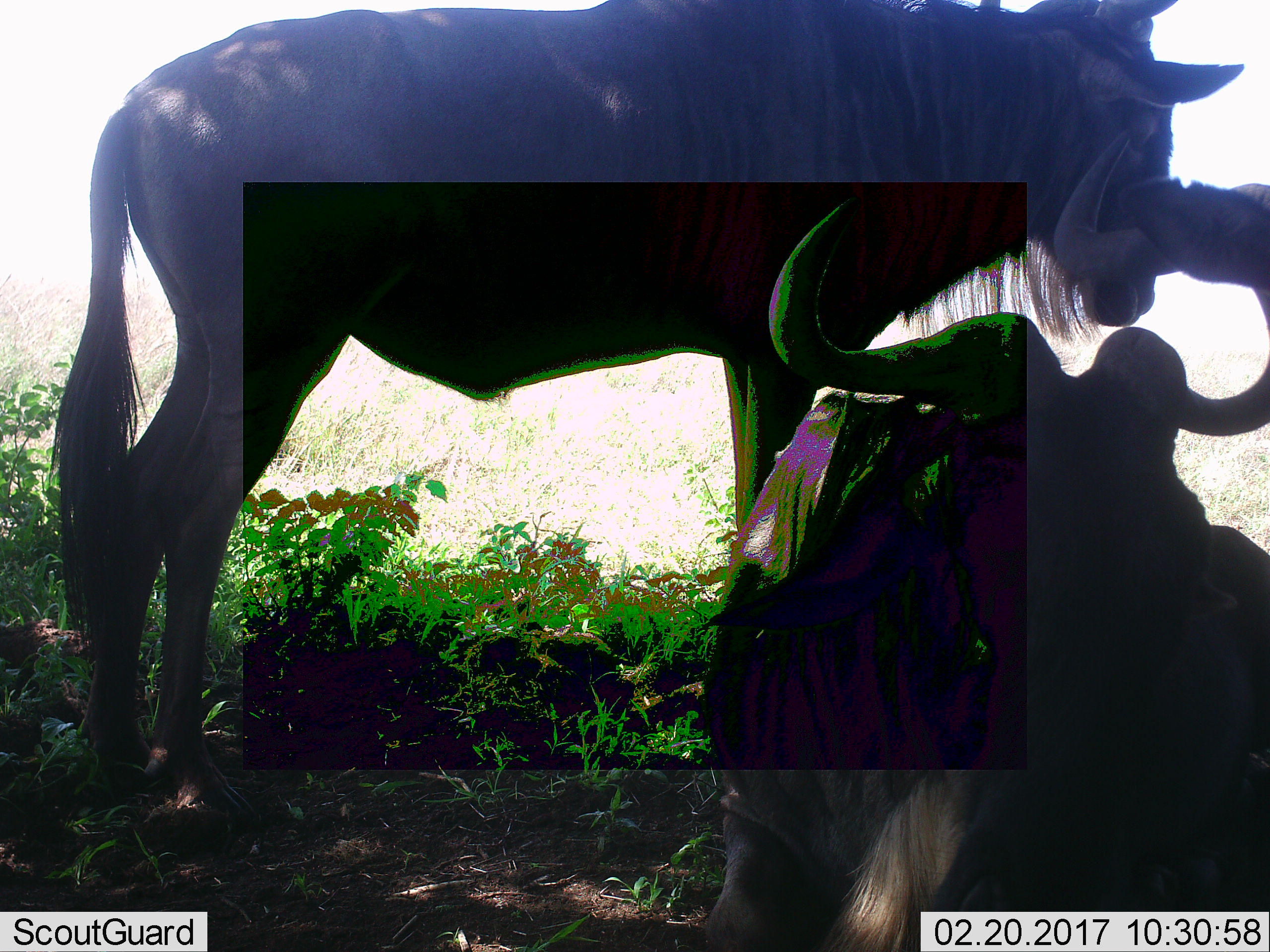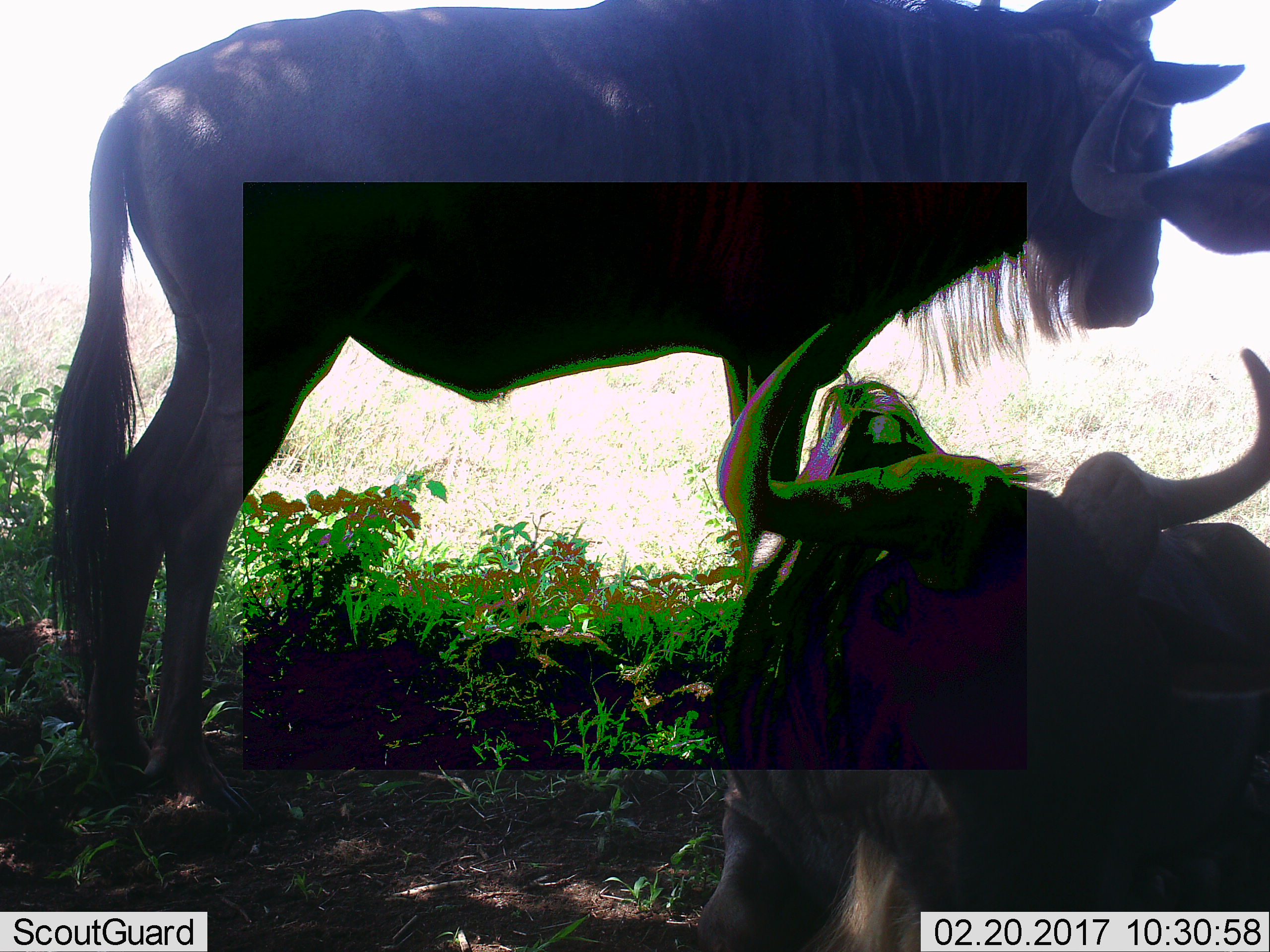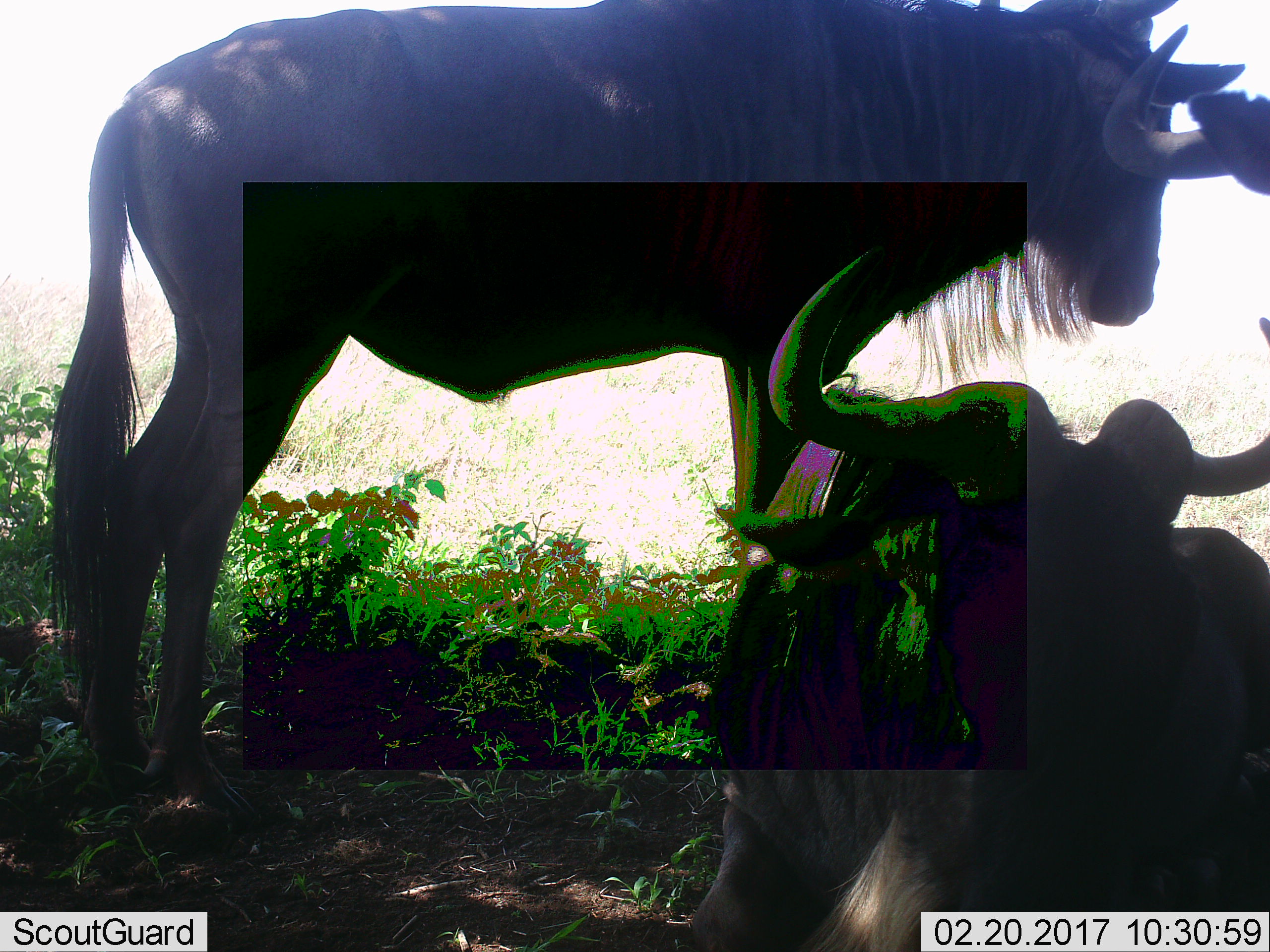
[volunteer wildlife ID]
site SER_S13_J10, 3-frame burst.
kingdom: Animalia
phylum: Chordata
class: Mammalia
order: Artiodactyla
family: Bovidae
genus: Connochaetes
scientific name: Connochaetes taurinus taurinus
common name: blue wildebeest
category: wildebeestblue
Wildebeestblue (blue wildebeest) (Connochaetes taurinus taurinus), count 3. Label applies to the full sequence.